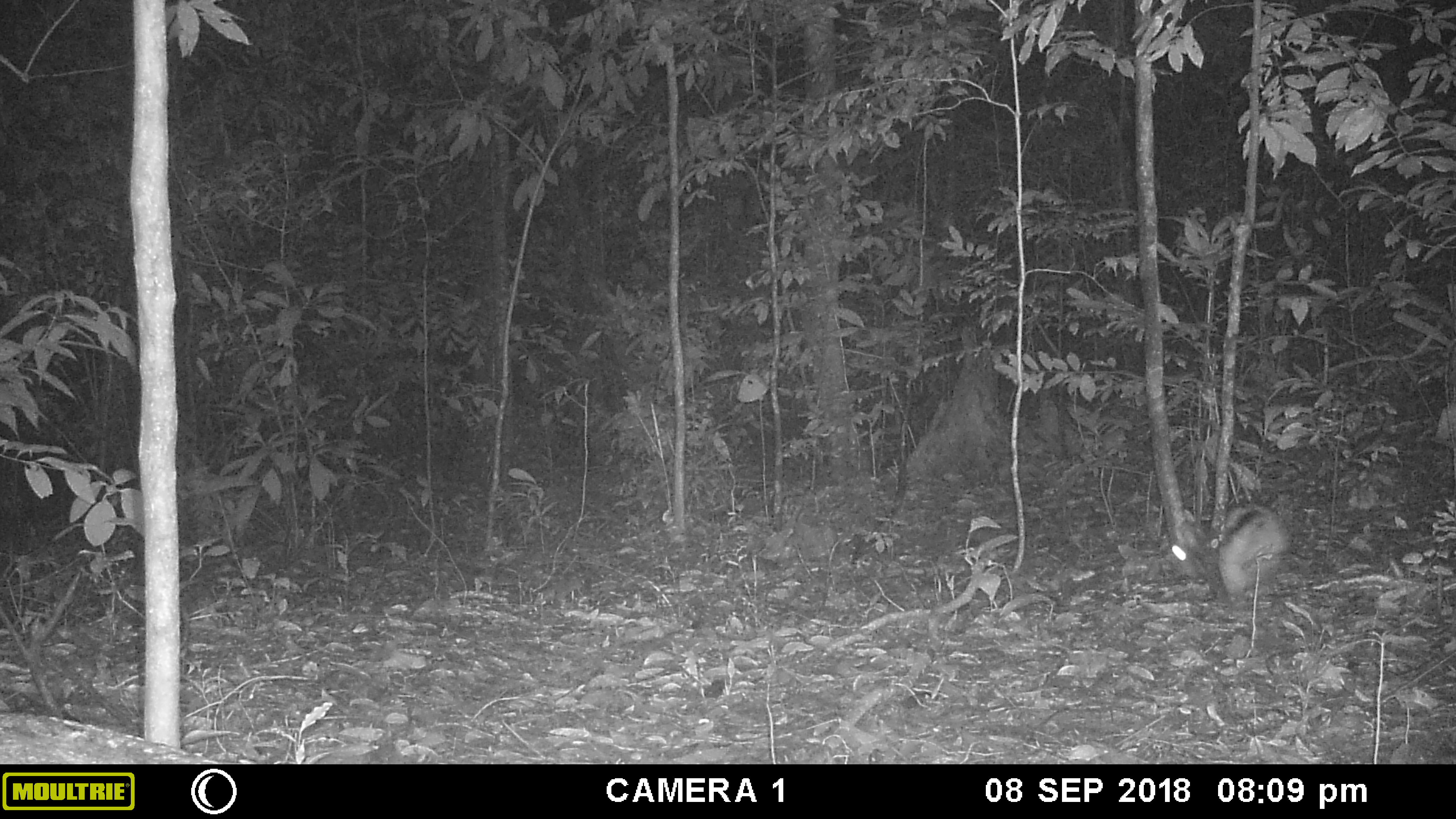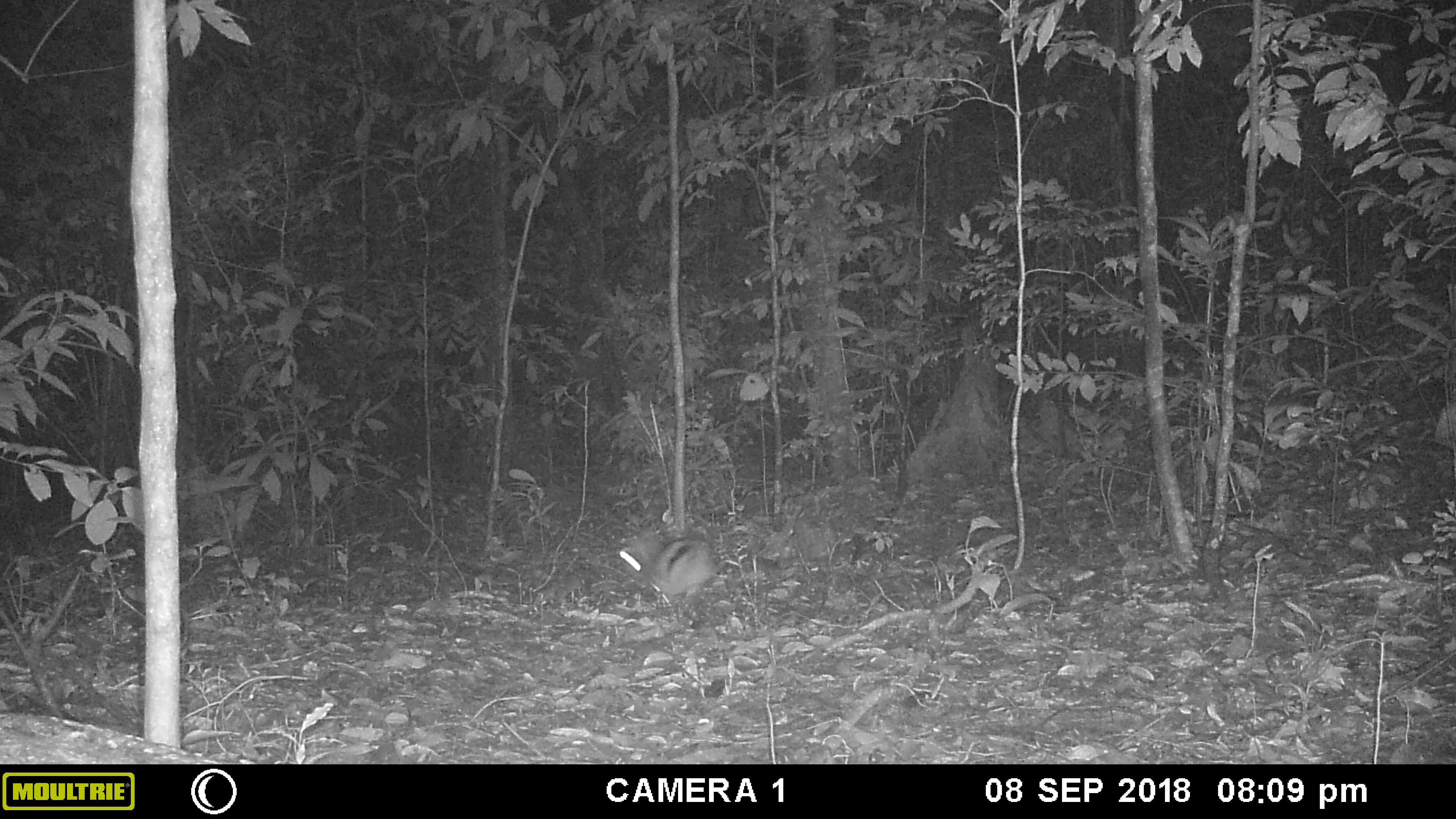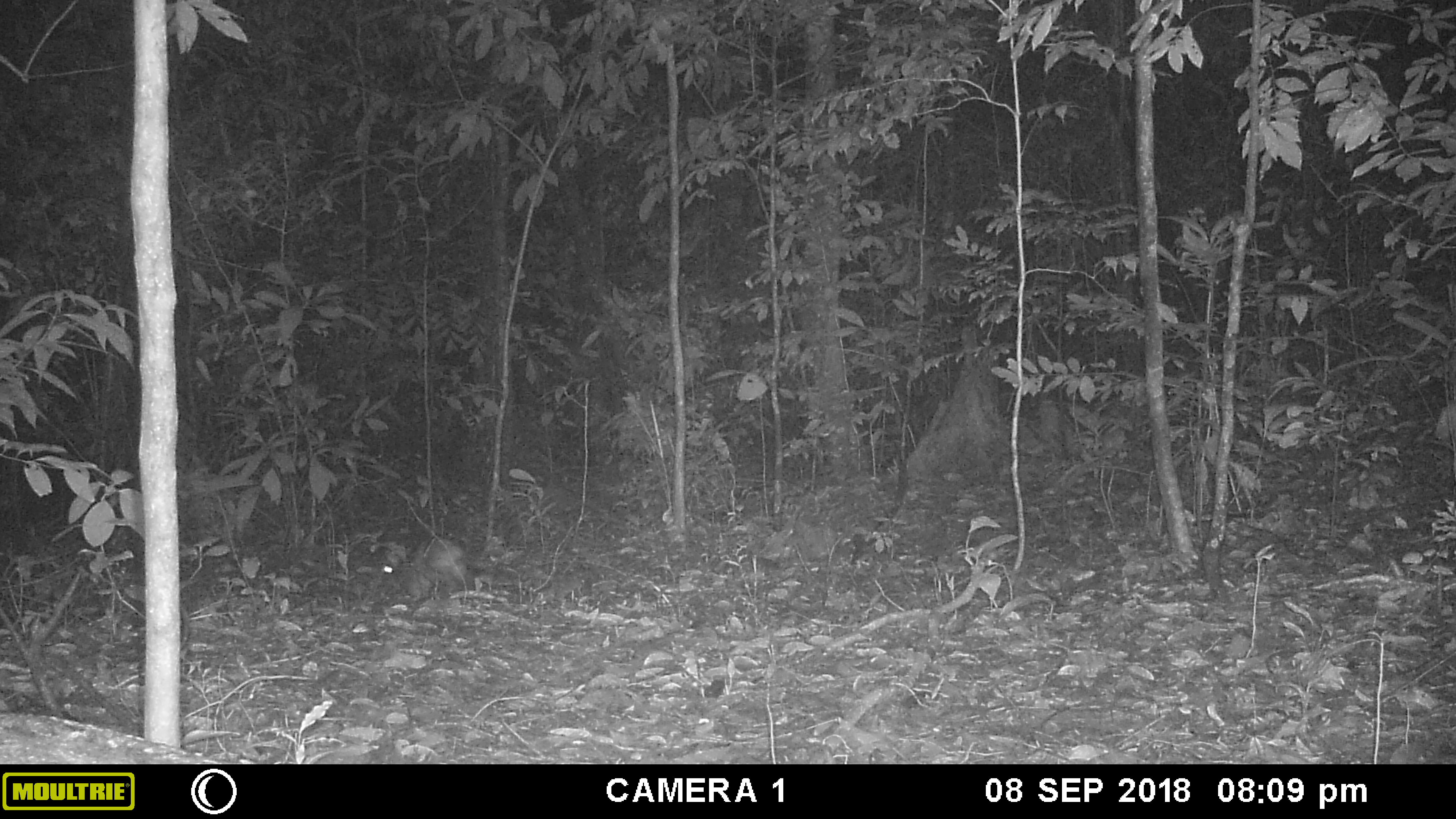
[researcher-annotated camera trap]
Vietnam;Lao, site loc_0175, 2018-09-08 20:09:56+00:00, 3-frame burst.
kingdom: Animalia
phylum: Chordata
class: Mammalia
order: Lagomorpha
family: Leporidae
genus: Nesolagus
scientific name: Nesolagus timminsi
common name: annamite striped rabbit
Annamite striped rabbit (Nesolagus timminsi). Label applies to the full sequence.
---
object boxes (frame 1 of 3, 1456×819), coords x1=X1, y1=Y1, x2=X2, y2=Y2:
annamite striped rabbit: x1=1165, y1=504, x2=1287, y2=603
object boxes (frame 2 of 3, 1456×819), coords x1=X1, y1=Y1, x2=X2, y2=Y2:
annamite striped rabbit: x1=616, y1=532, x2=721, y2=606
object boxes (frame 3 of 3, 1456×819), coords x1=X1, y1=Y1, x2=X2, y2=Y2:
annamite striped rabbit: x1=374, y1=537, x2=468, y2=600